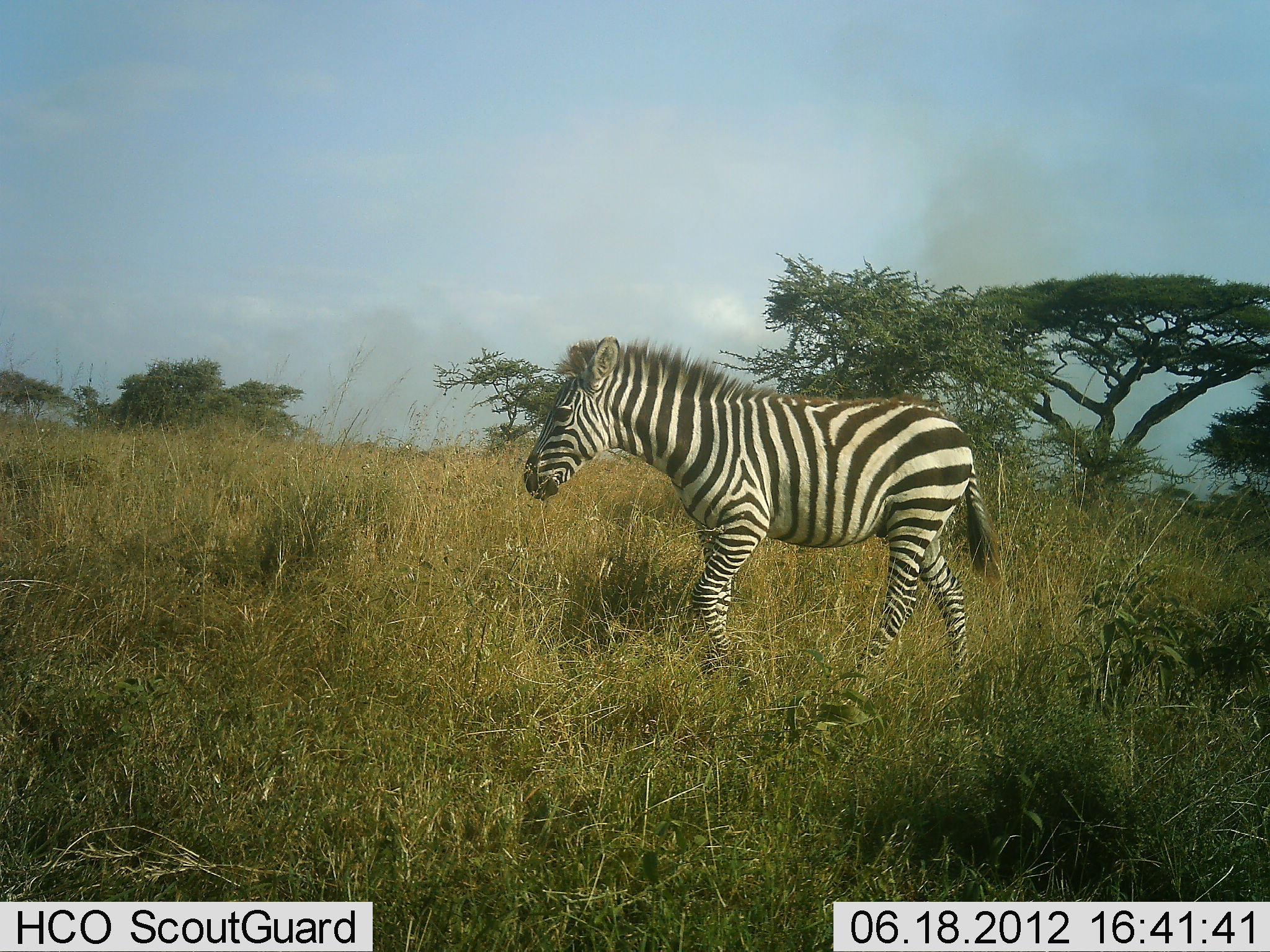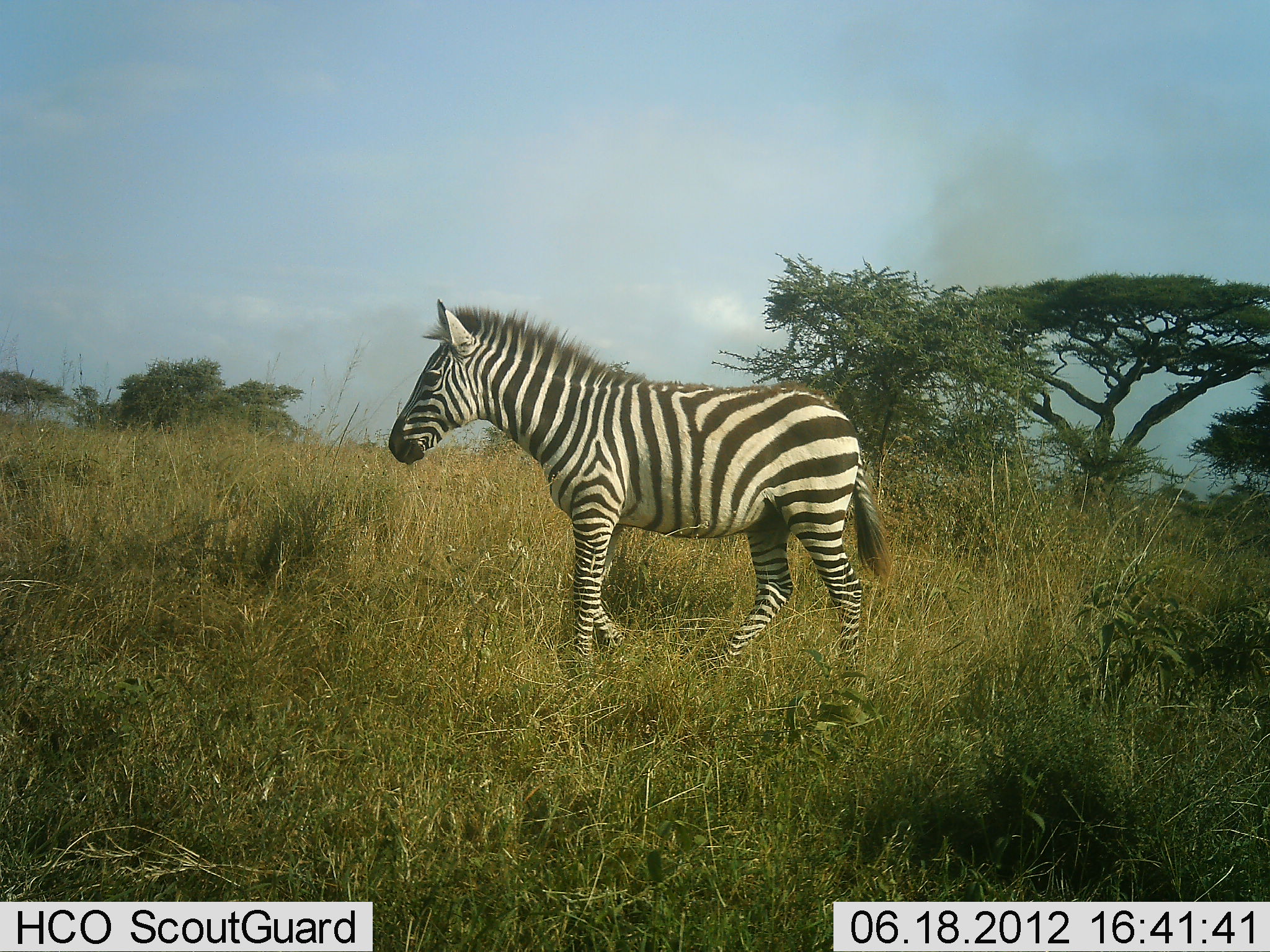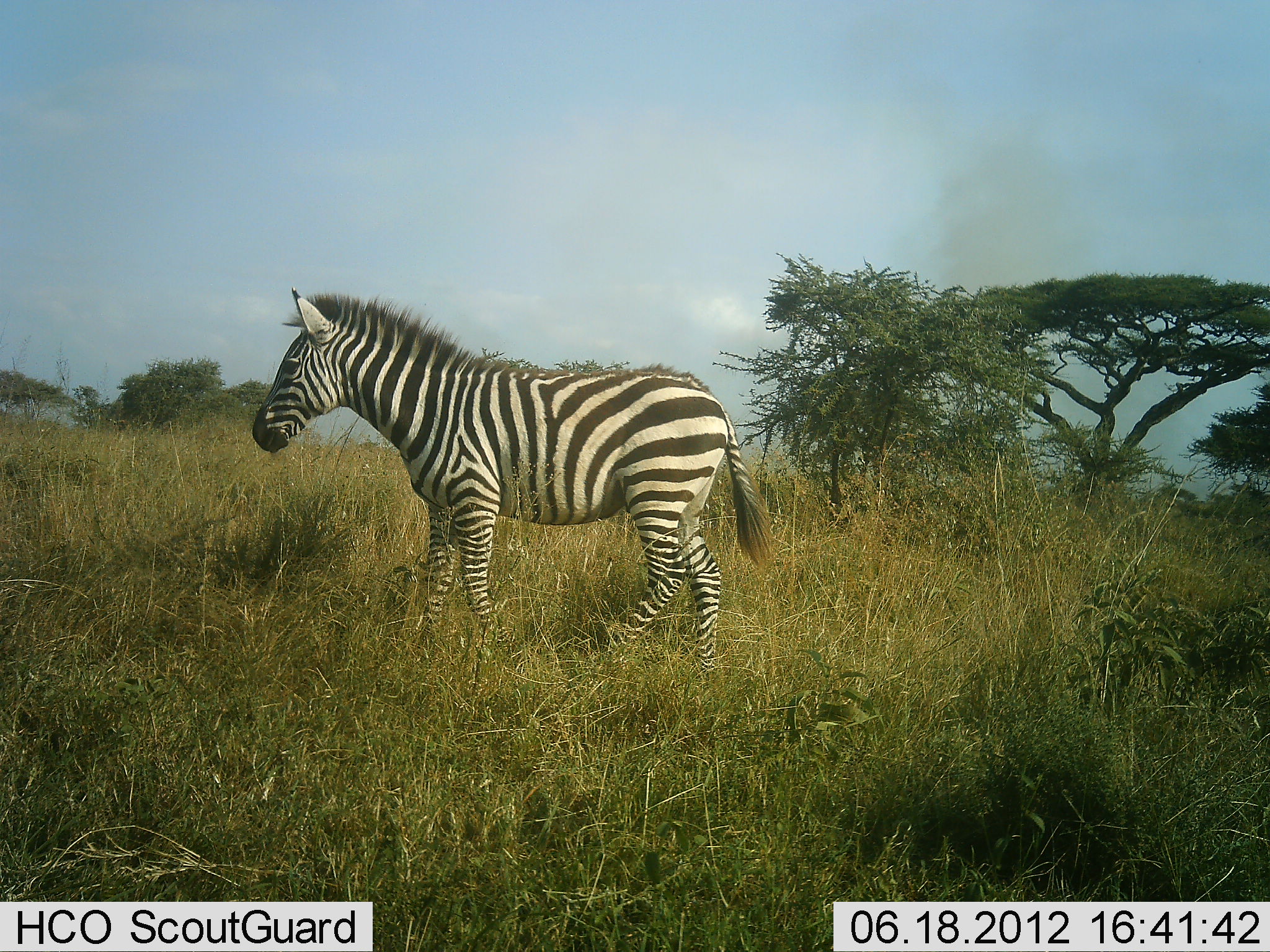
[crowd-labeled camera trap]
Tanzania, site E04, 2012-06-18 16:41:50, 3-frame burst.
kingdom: Animalia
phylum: Chordata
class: Mammalia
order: Perissodactyla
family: Equidae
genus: Equus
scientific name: Equus quagga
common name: plains zebra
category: zebra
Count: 1.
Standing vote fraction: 0%.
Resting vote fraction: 0%.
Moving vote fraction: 100%.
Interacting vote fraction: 0%.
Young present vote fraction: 0%.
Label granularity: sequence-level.